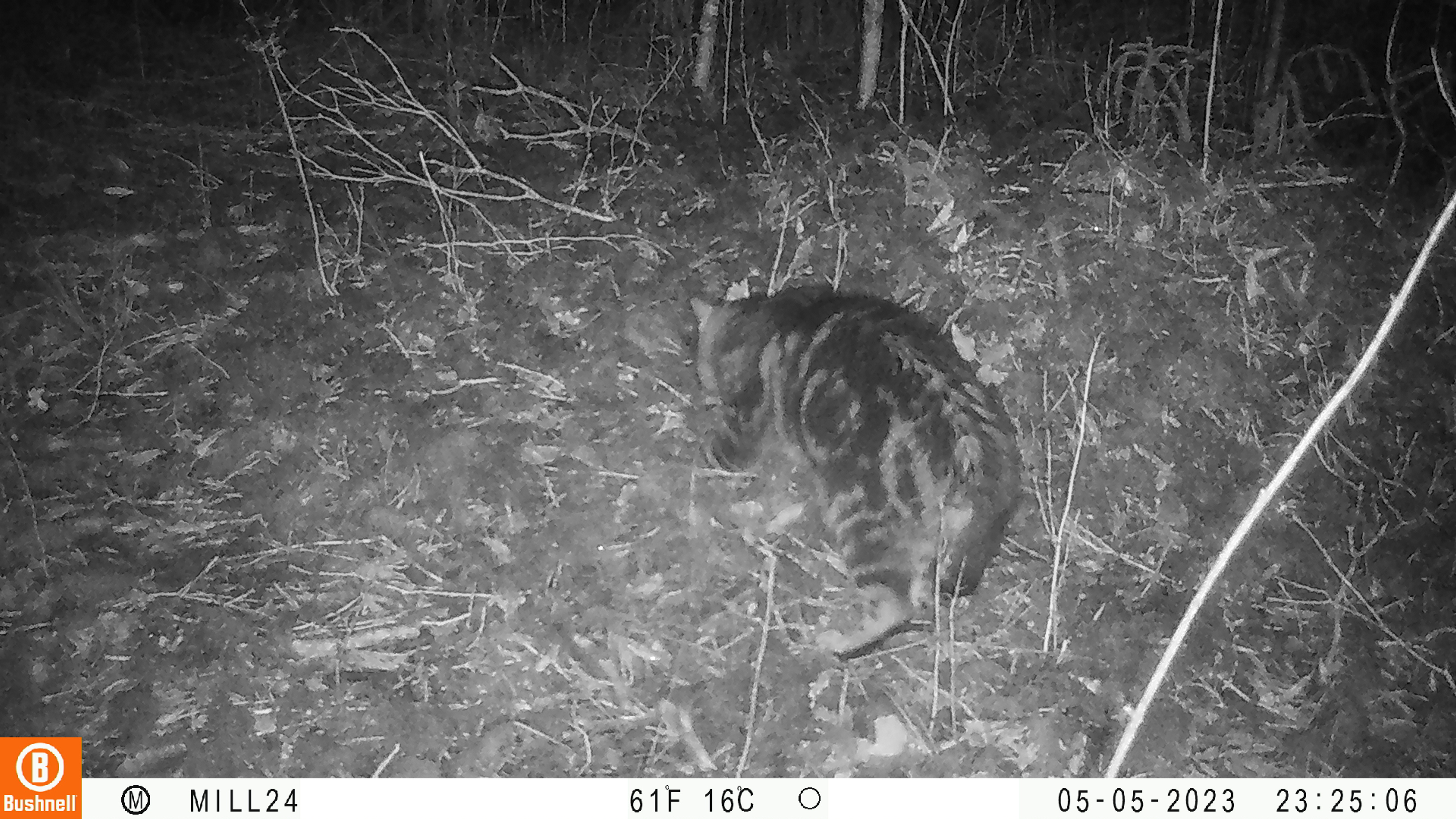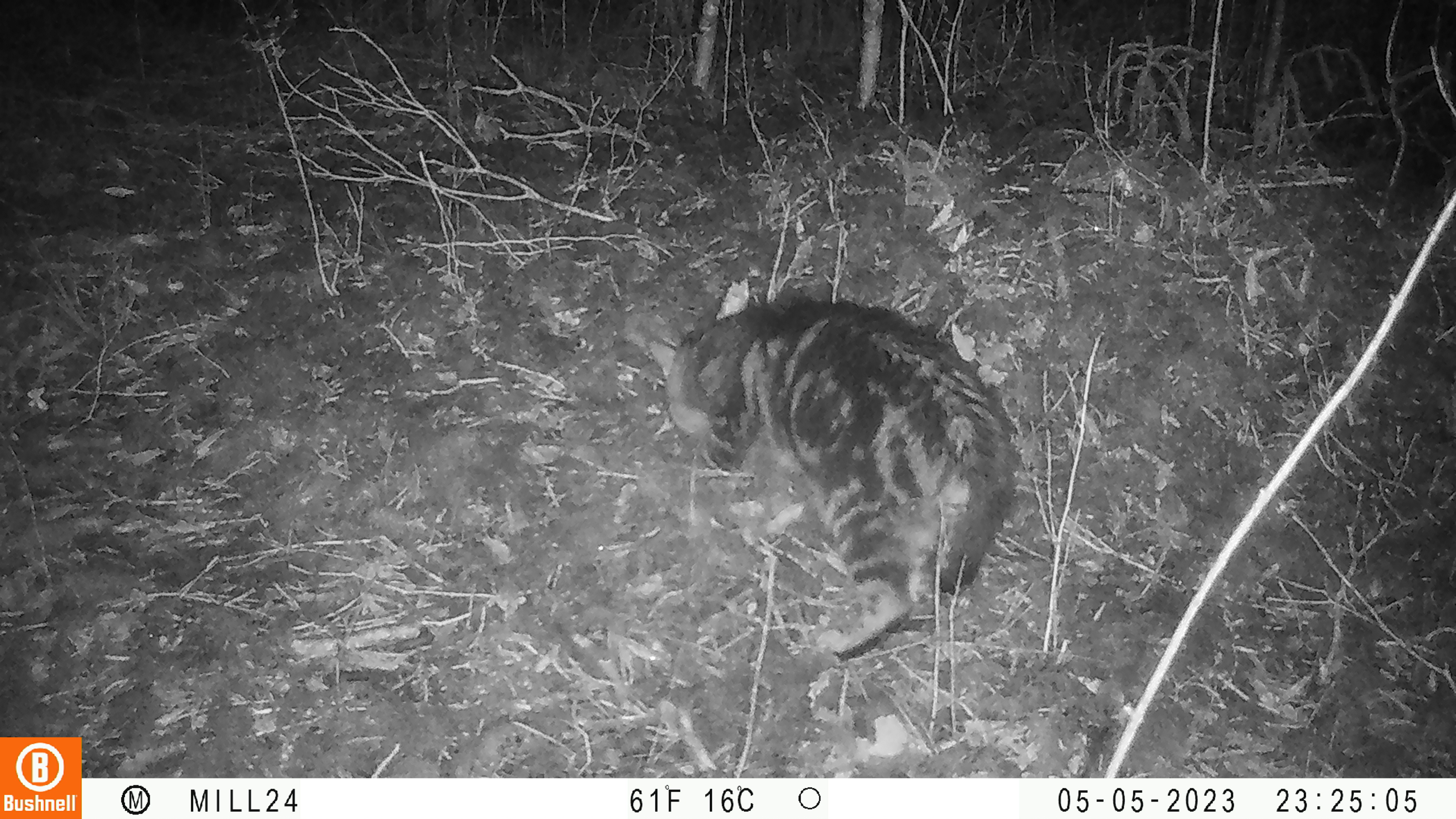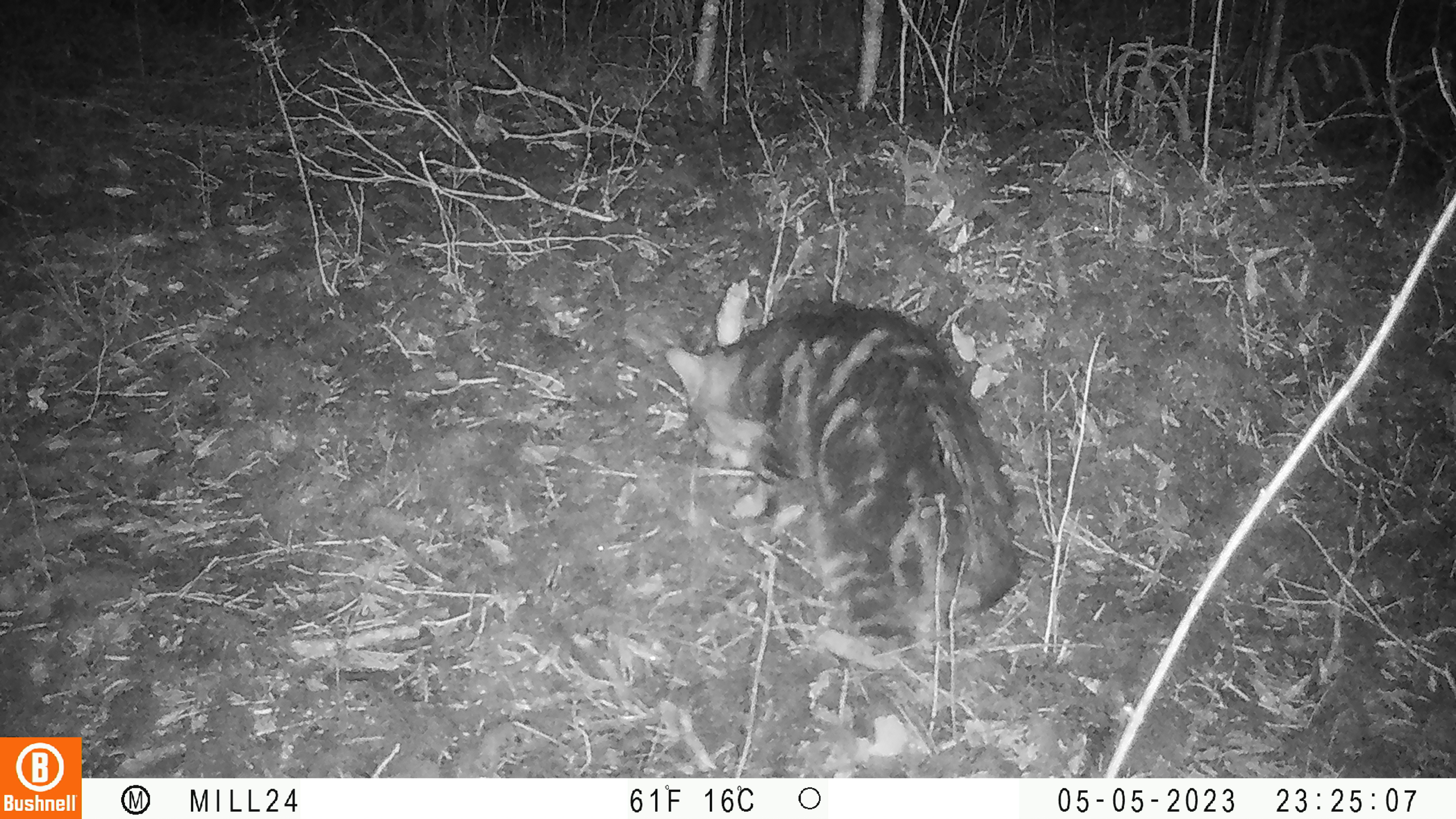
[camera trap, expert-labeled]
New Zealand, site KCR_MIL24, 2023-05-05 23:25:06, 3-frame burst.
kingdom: Animalia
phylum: Chordata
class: Mammalia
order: Carnivora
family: Felidae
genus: Felis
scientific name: Felis catus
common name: domestic cat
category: cat